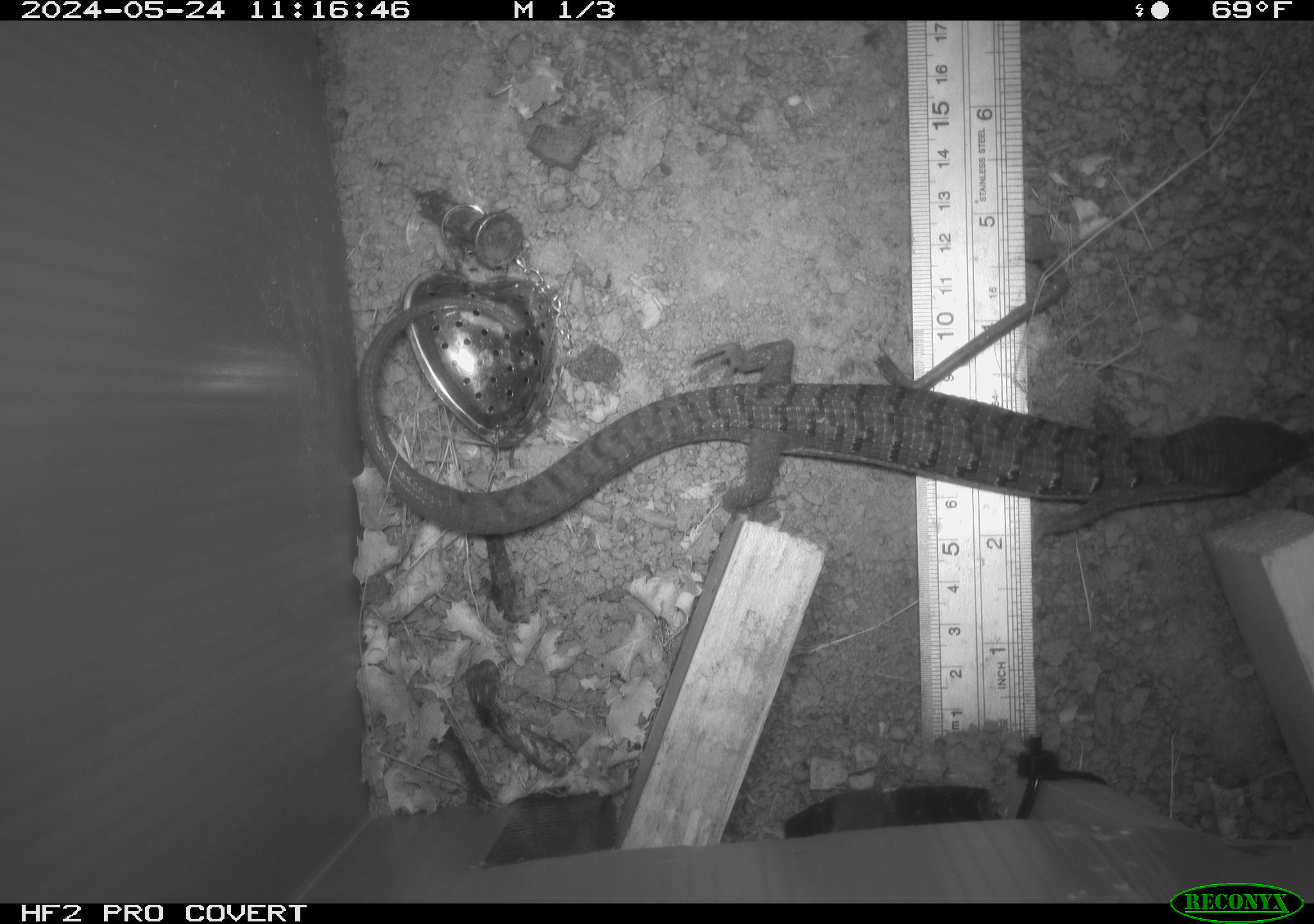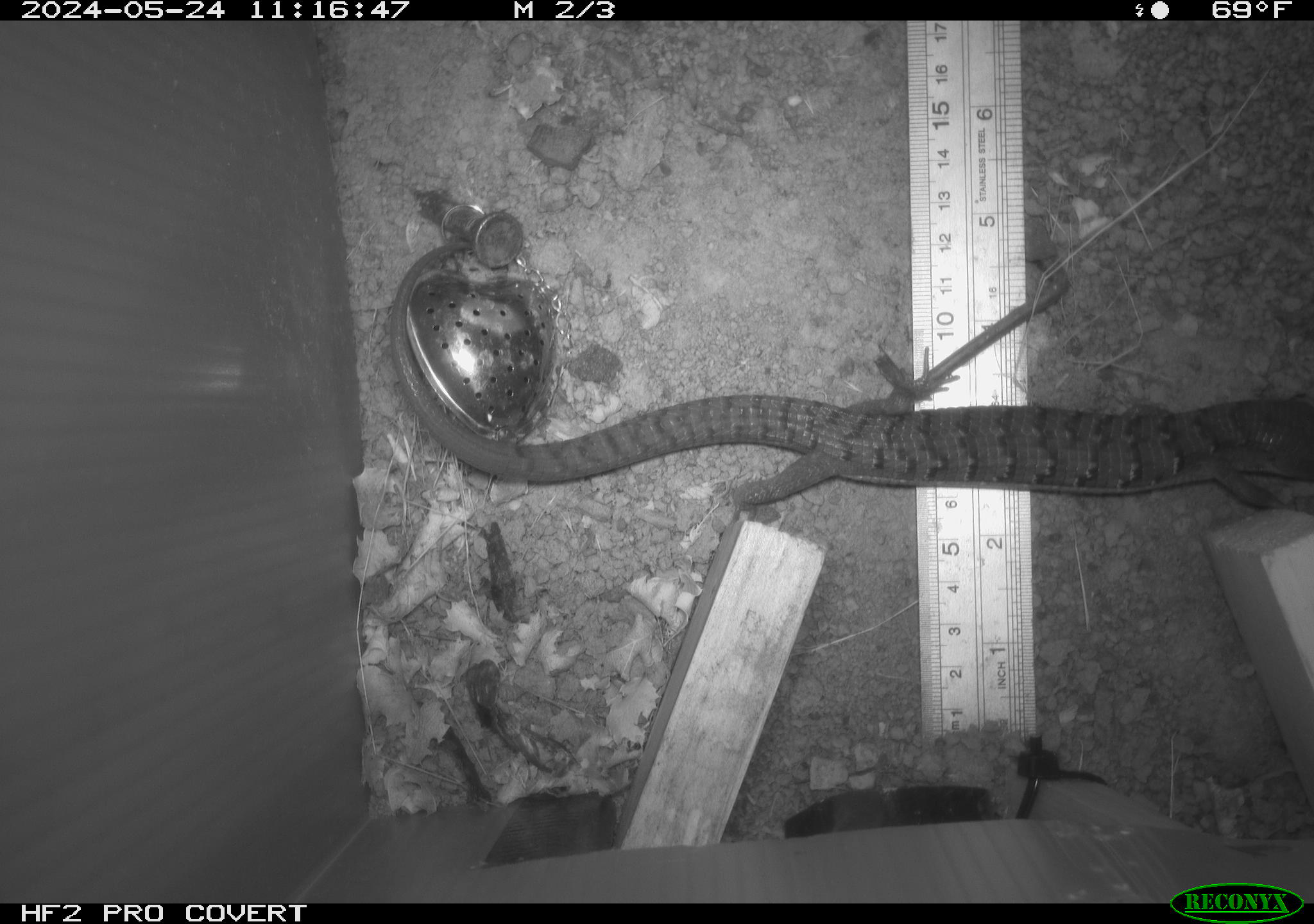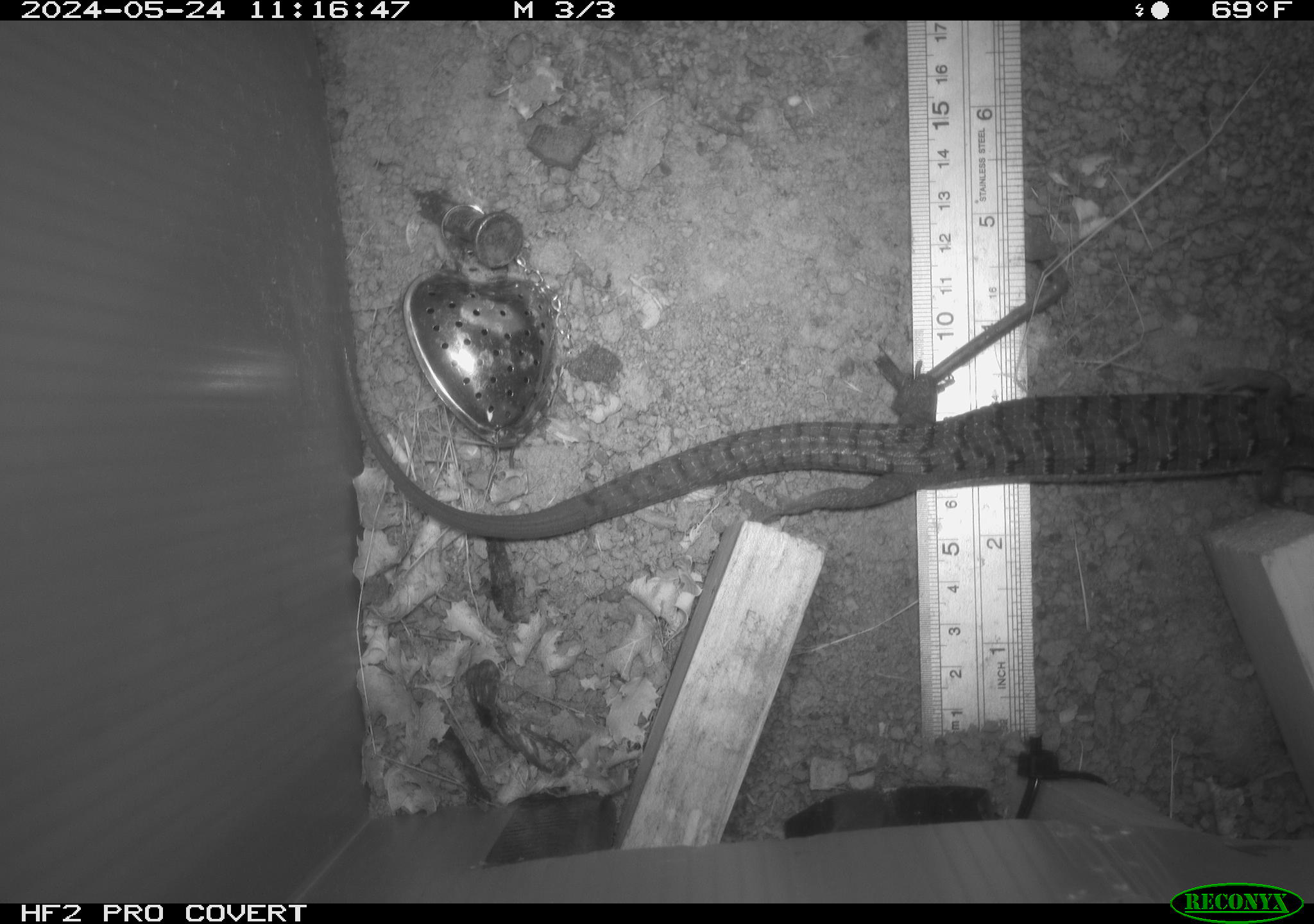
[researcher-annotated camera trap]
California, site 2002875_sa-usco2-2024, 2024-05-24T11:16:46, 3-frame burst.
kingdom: Animalia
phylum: Chordata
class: Reptilia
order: Squamata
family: Anguidae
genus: Elgaria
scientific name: Elgaria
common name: alligator lizards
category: elgaria species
Elgaria species (alligator lizards) (Elgaria).